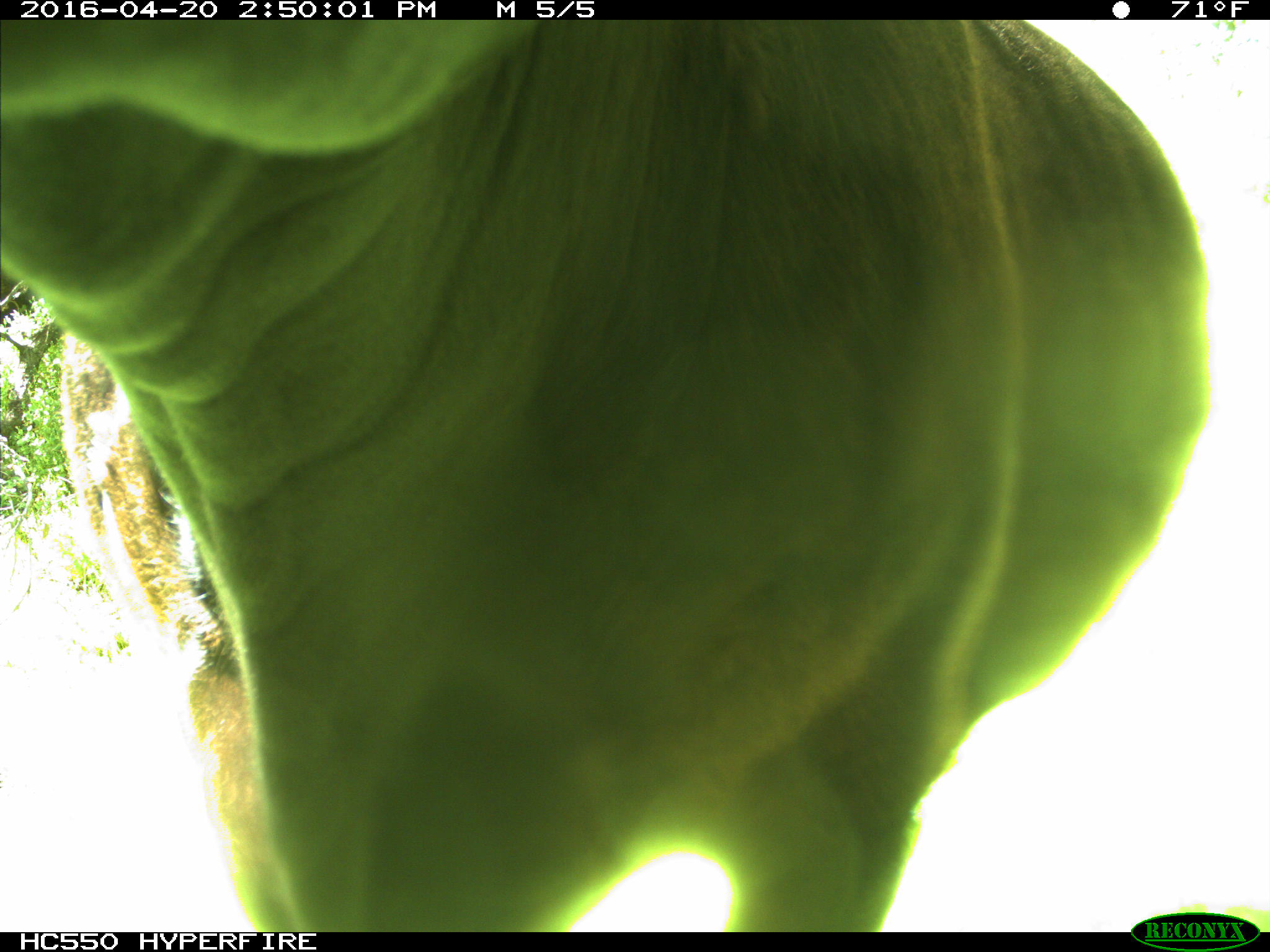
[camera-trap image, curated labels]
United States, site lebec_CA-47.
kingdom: Animalia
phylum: Chordata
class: Mammalia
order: Artiodactyla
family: Bovidae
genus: Bos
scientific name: Bos taurus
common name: domestic cow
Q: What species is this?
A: Bos taurus (domestic cow).